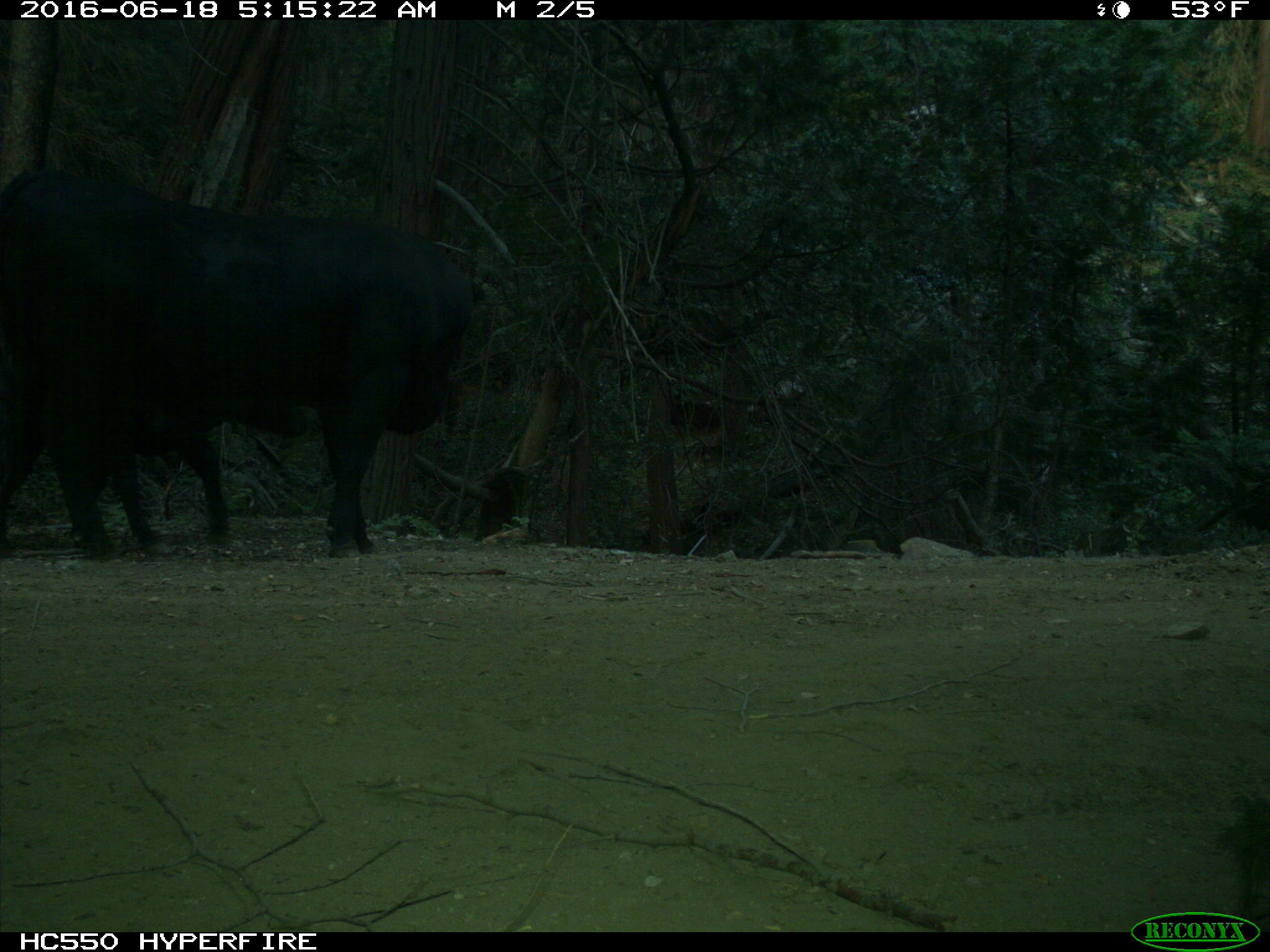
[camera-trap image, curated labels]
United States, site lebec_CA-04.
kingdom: Animalia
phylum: Chordata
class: Mammalia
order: Artiodactyla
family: Bovidae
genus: Bos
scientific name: Bos taurus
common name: domestic cow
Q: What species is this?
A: Bos taurus (domestic cow).